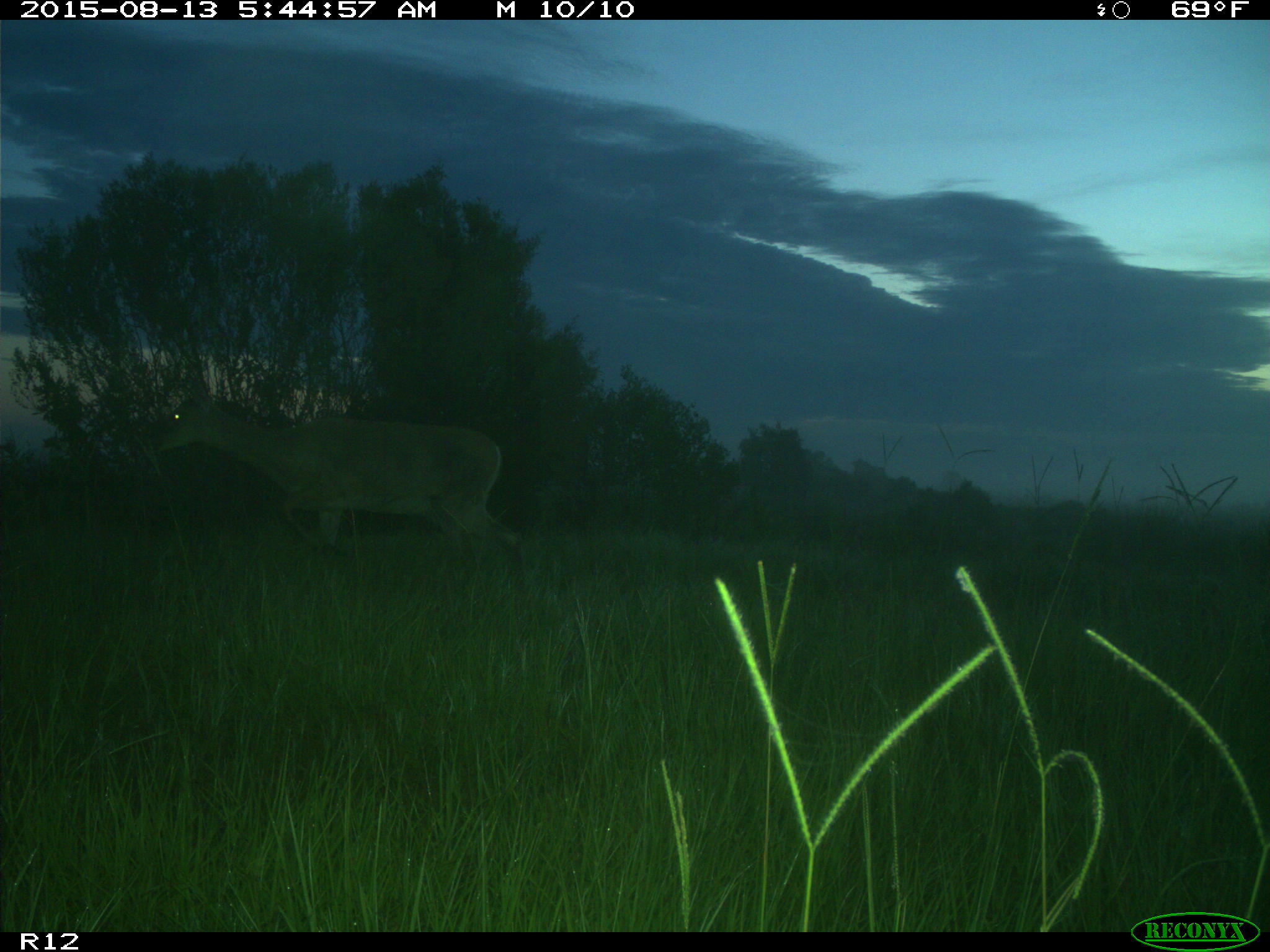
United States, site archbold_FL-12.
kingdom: Animalia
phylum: Chordata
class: Mammalia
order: Artiodactyla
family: Cervidae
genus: Odocoileus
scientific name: Odocoileus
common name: deer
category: unidentified deer